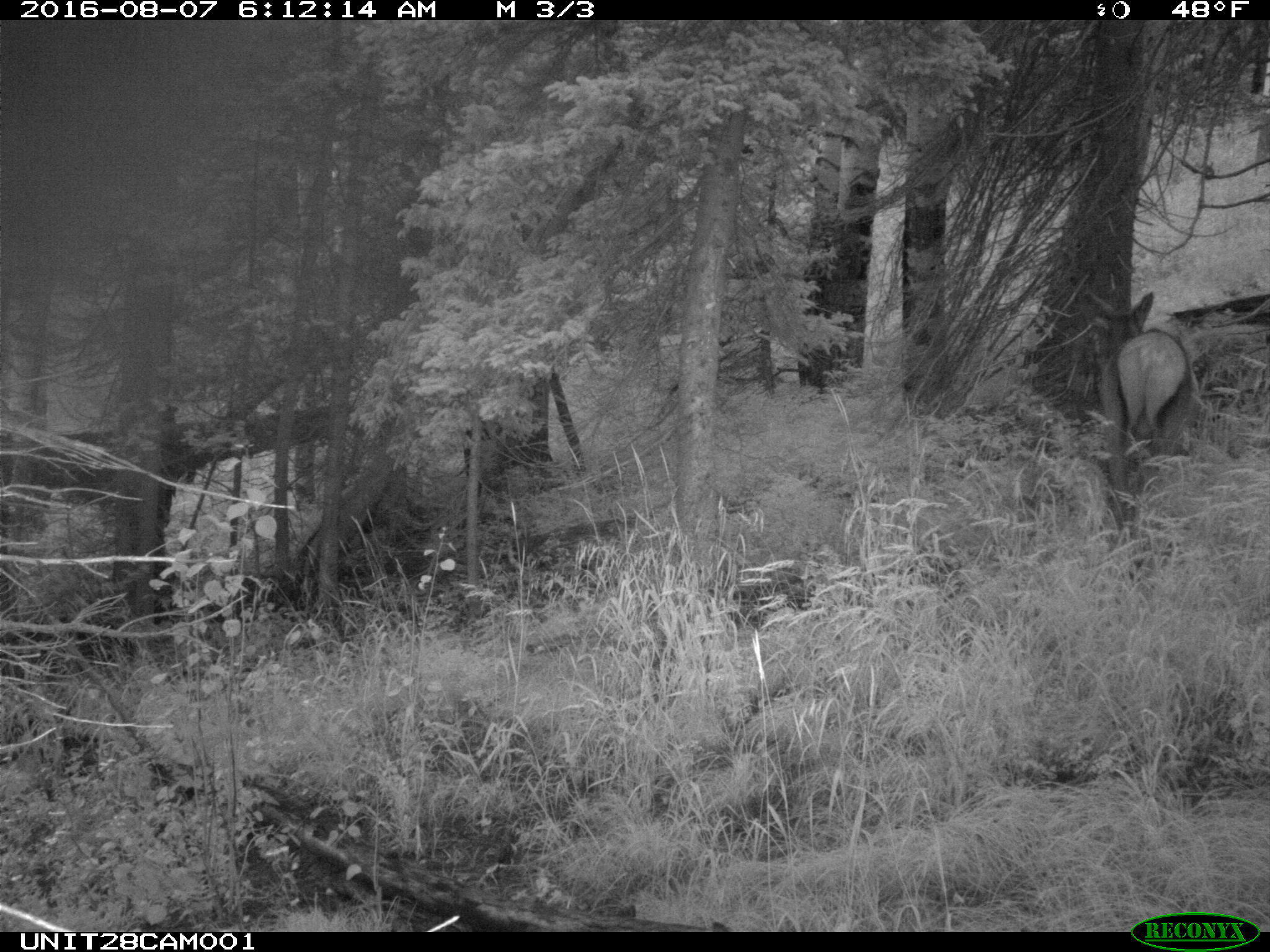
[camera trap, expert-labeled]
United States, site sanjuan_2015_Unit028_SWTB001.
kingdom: Animalia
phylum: Chordata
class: Mammalia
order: Artiodactyla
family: Cervidae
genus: Cervus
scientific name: Cervus elaphus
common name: red deer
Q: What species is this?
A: Cervus elaphus (red deer).